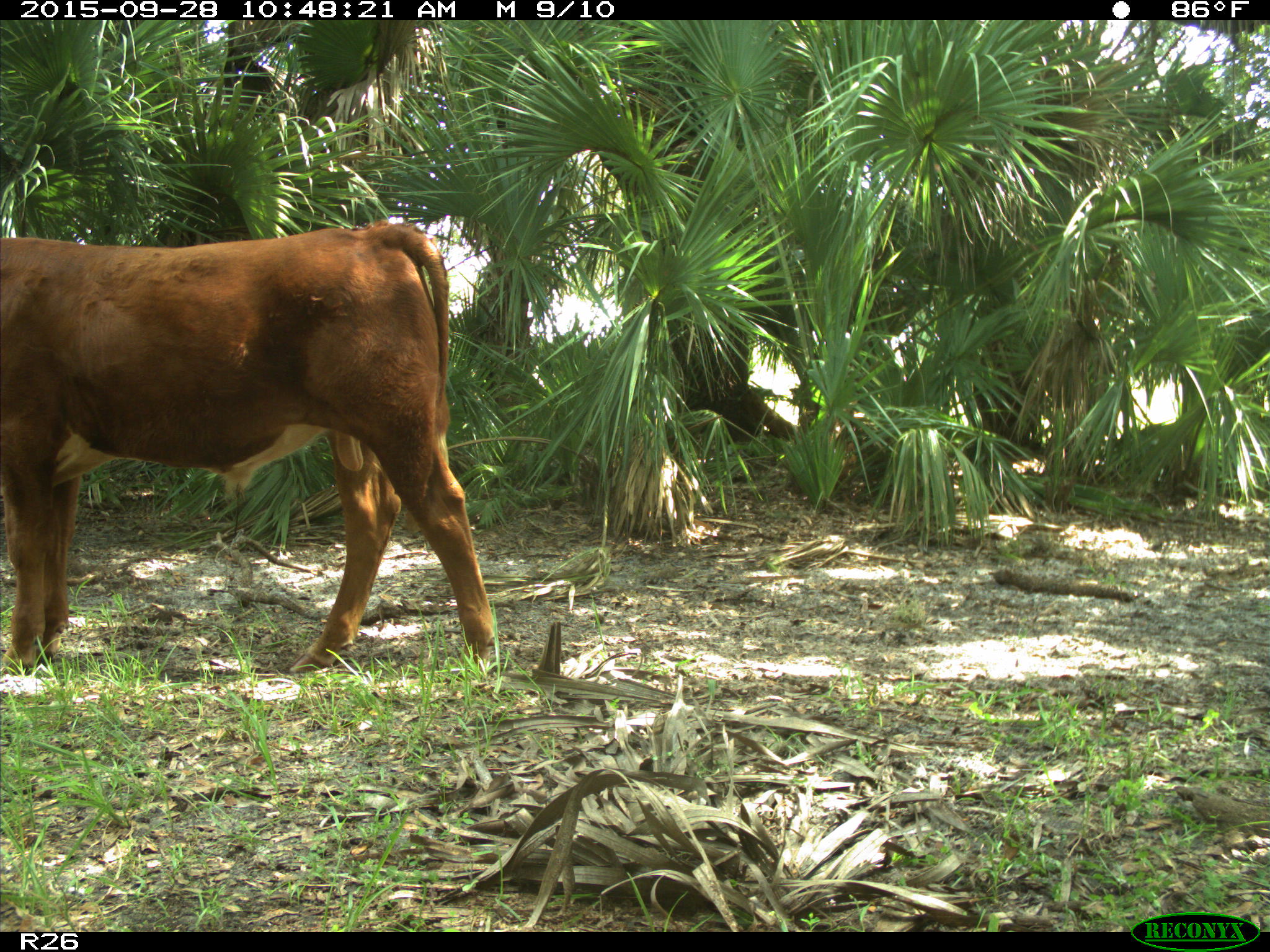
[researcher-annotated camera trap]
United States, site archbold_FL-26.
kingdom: Animalia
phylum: Chordata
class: Mammalia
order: Artiodactyla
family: Bovidae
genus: Bos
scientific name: Bos taurus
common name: domestic cow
Bos taurus (domestic cow).